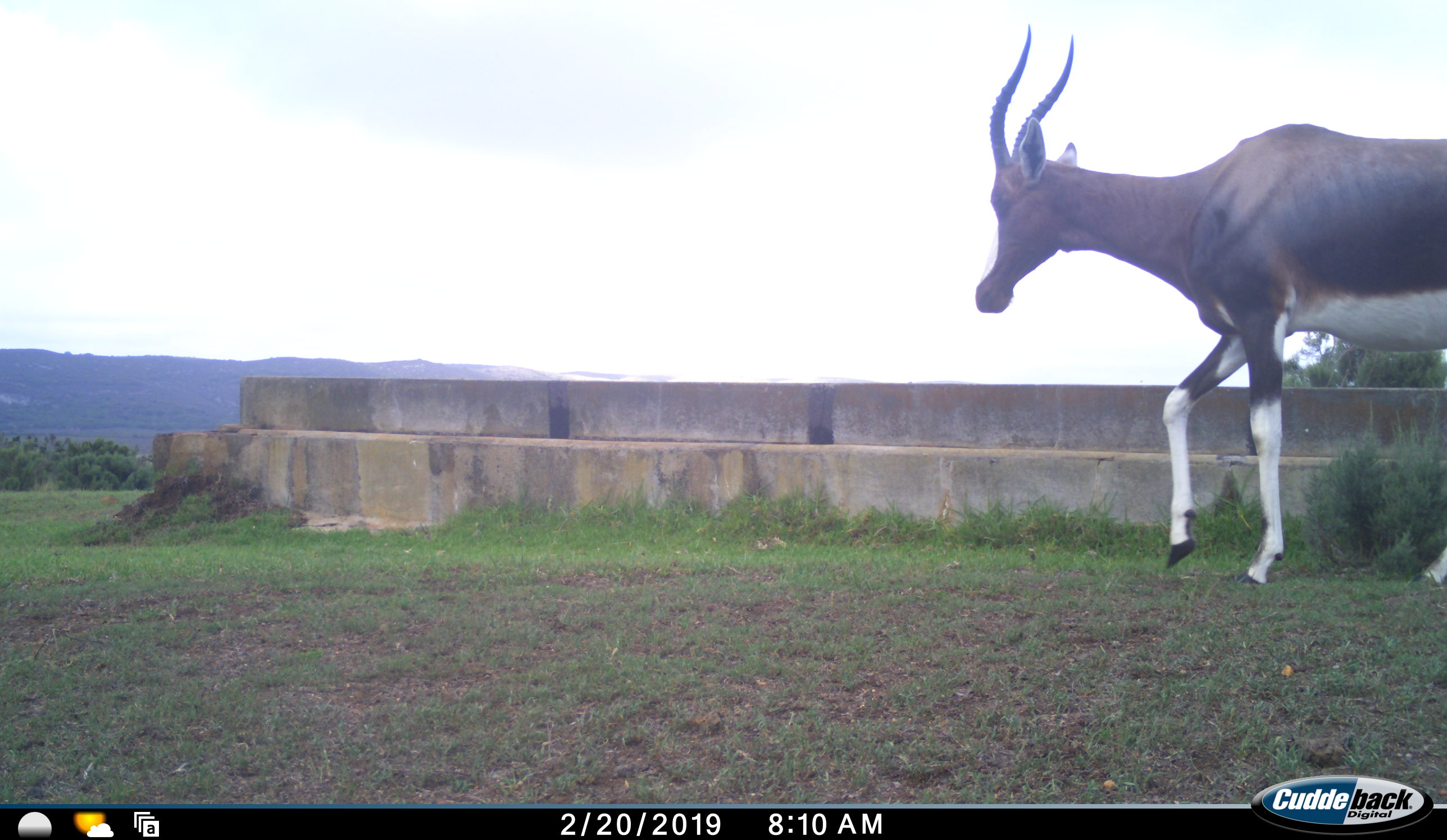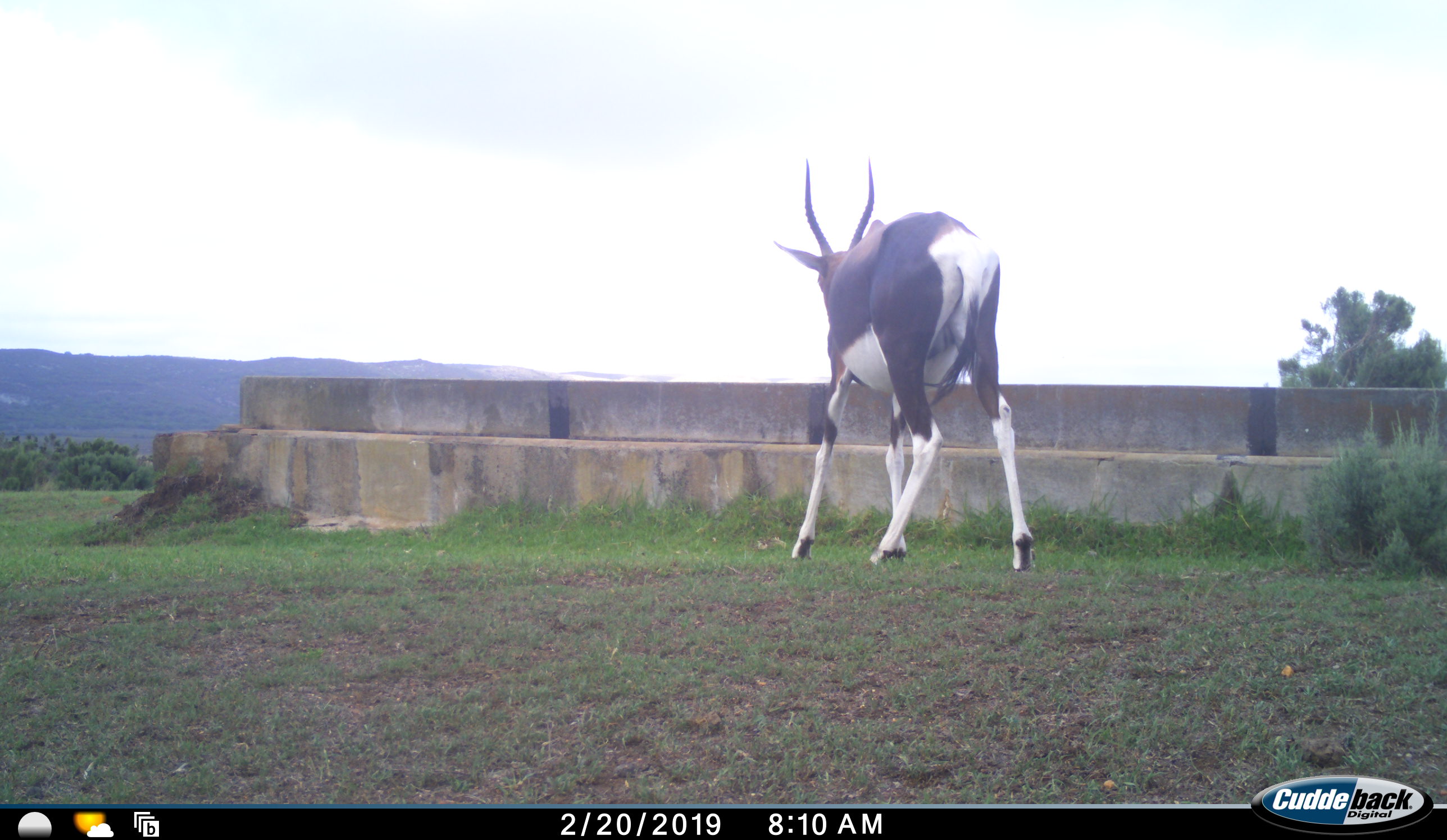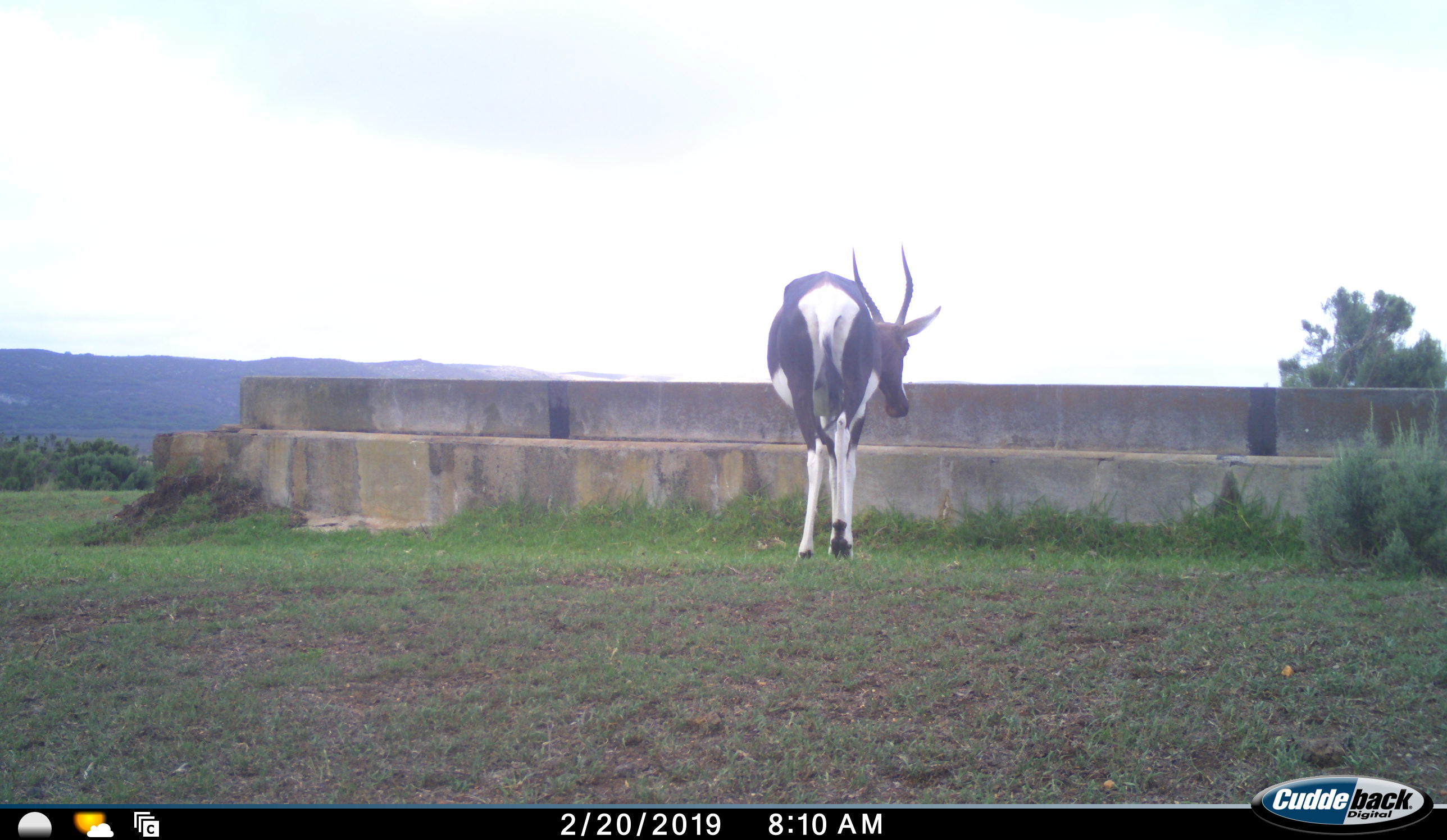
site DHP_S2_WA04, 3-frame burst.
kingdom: Animalia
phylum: Chordata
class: Mammalia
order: Artiodactyla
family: Bovidae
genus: Damaliscus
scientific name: Damaliscus pygargus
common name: bontebok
Bontebok (Damaliscus pygargus), count 1. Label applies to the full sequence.